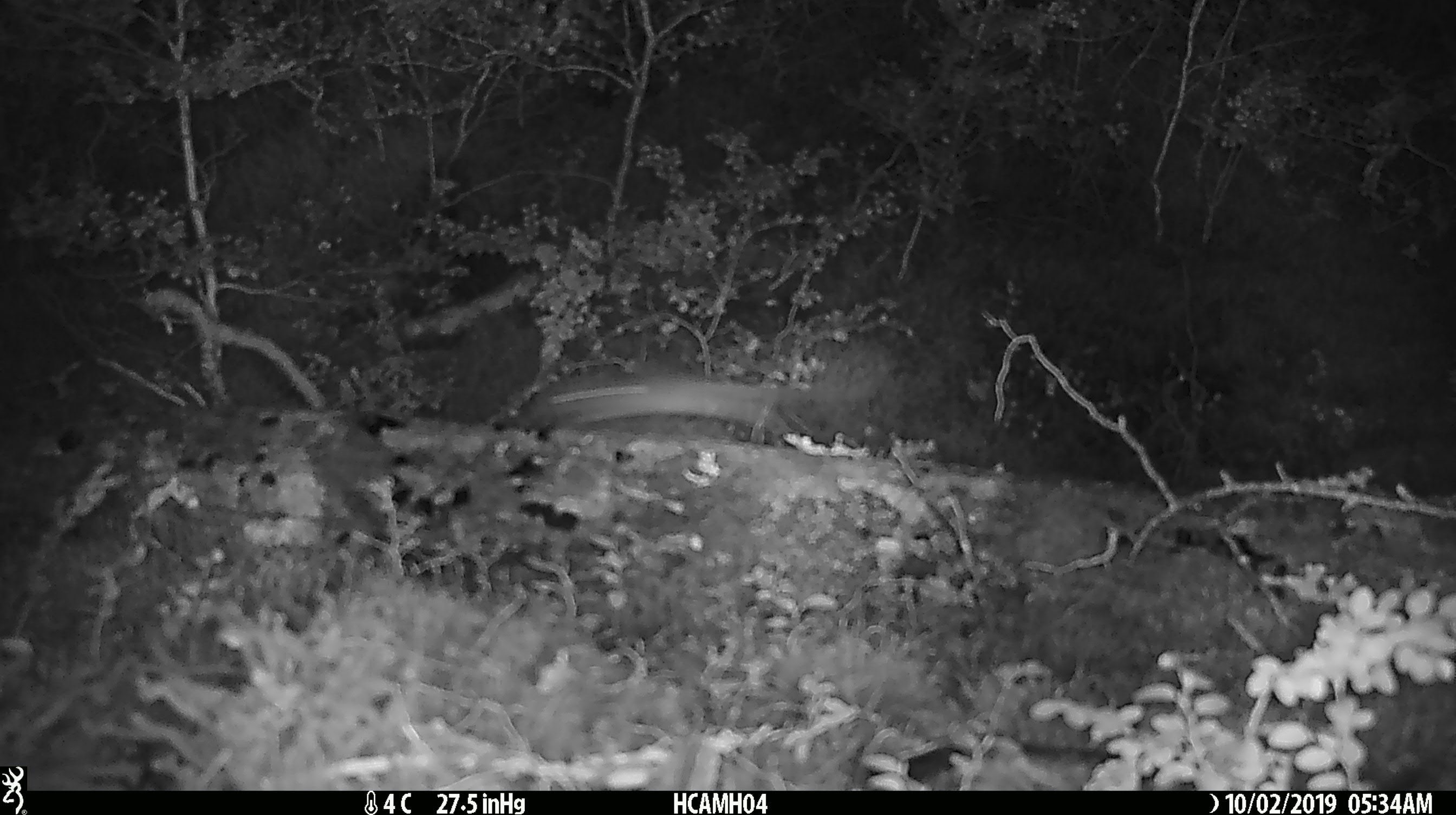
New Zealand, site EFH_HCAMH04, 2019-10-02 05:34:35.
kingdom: Animalia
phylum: Chordata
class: Mammalia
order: Rodentia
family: Muridae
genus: Mus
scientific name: Mus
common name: mouse